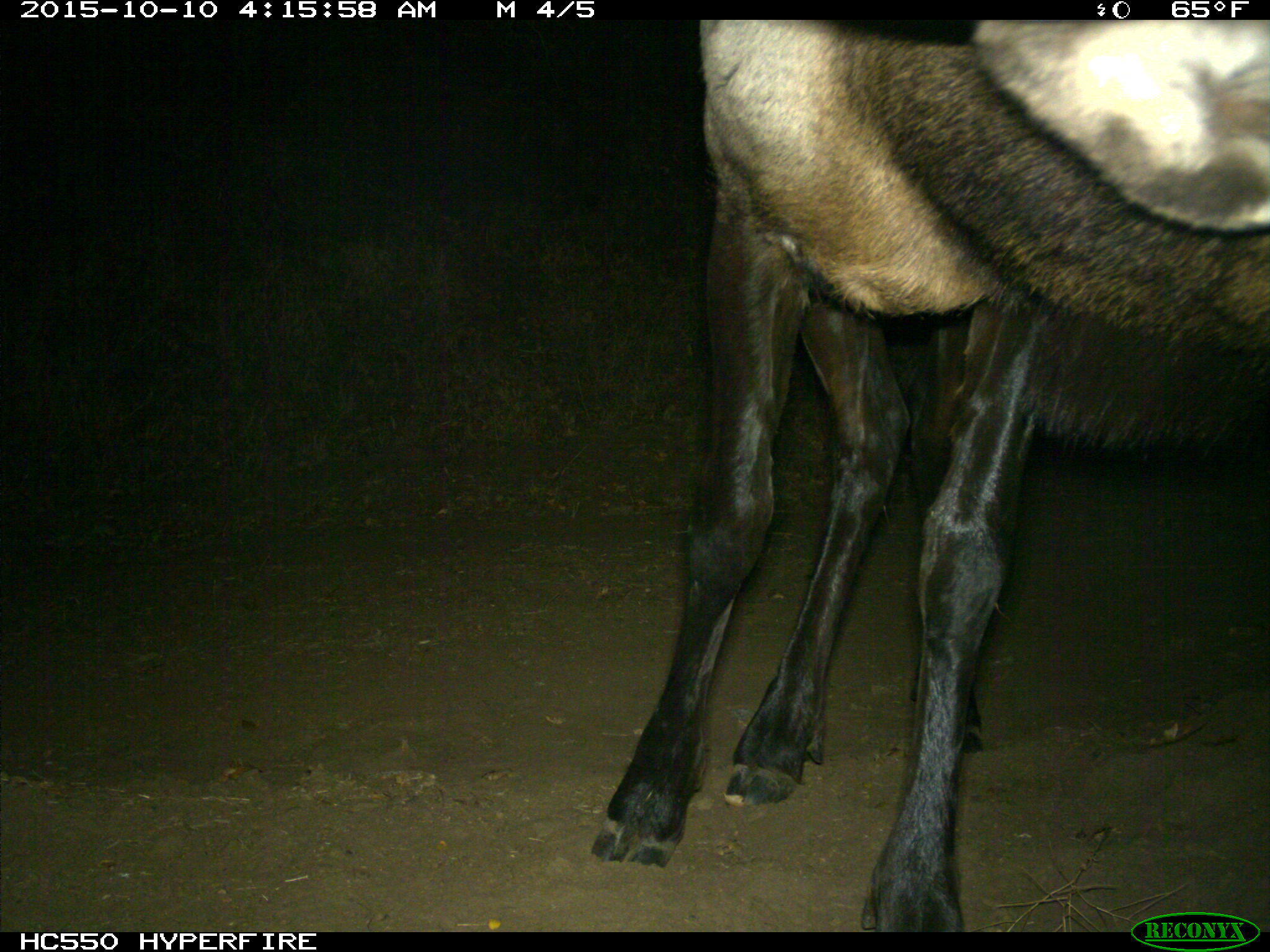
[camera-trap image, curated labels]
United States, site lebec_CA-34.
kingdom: Animalia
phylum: Chordata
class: Mammalia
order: Artiodactyla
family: Cervidae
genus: Cervus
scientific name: Cervus canadensis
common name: elk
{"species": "Cervus canadensis (elk)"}